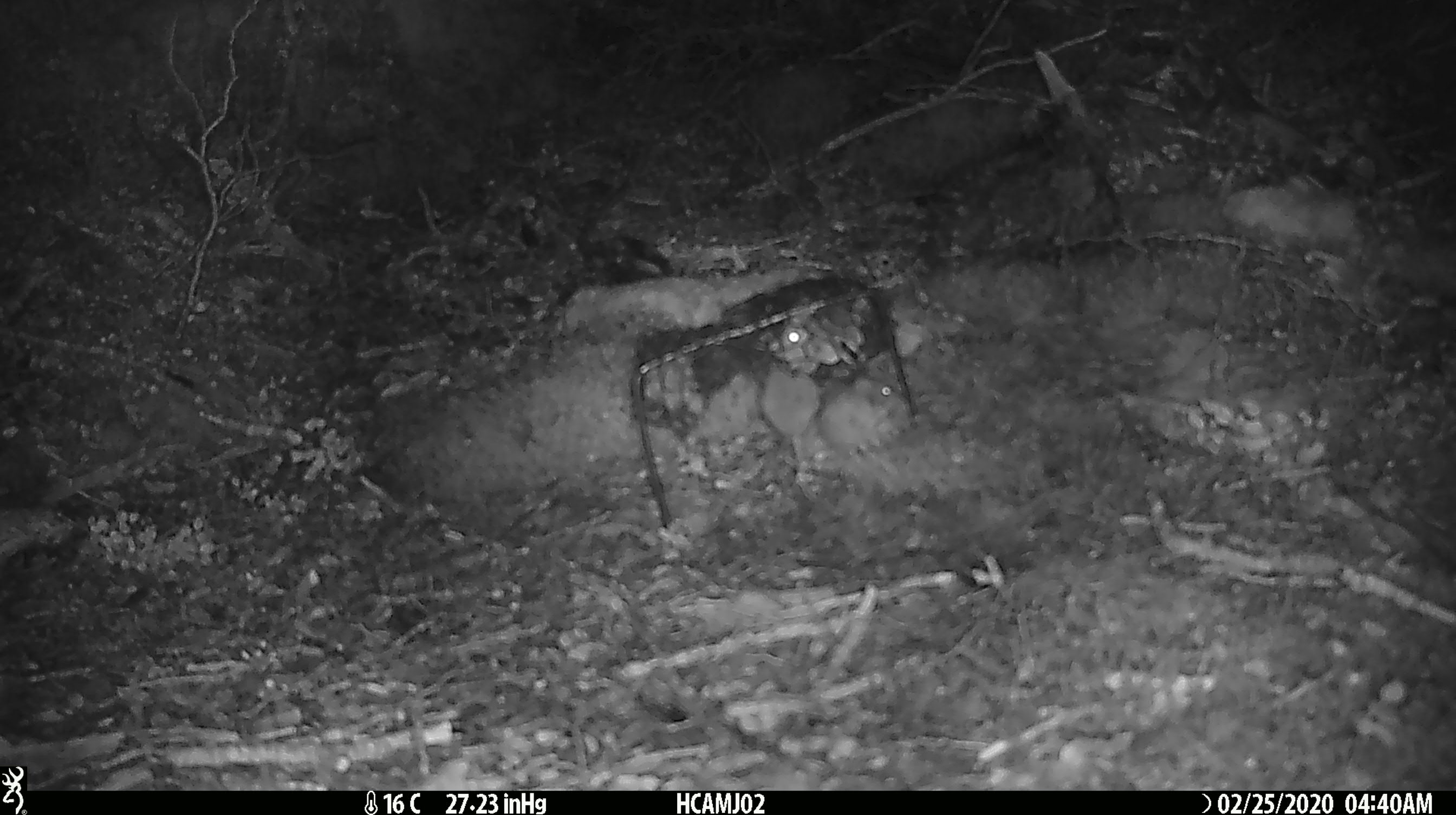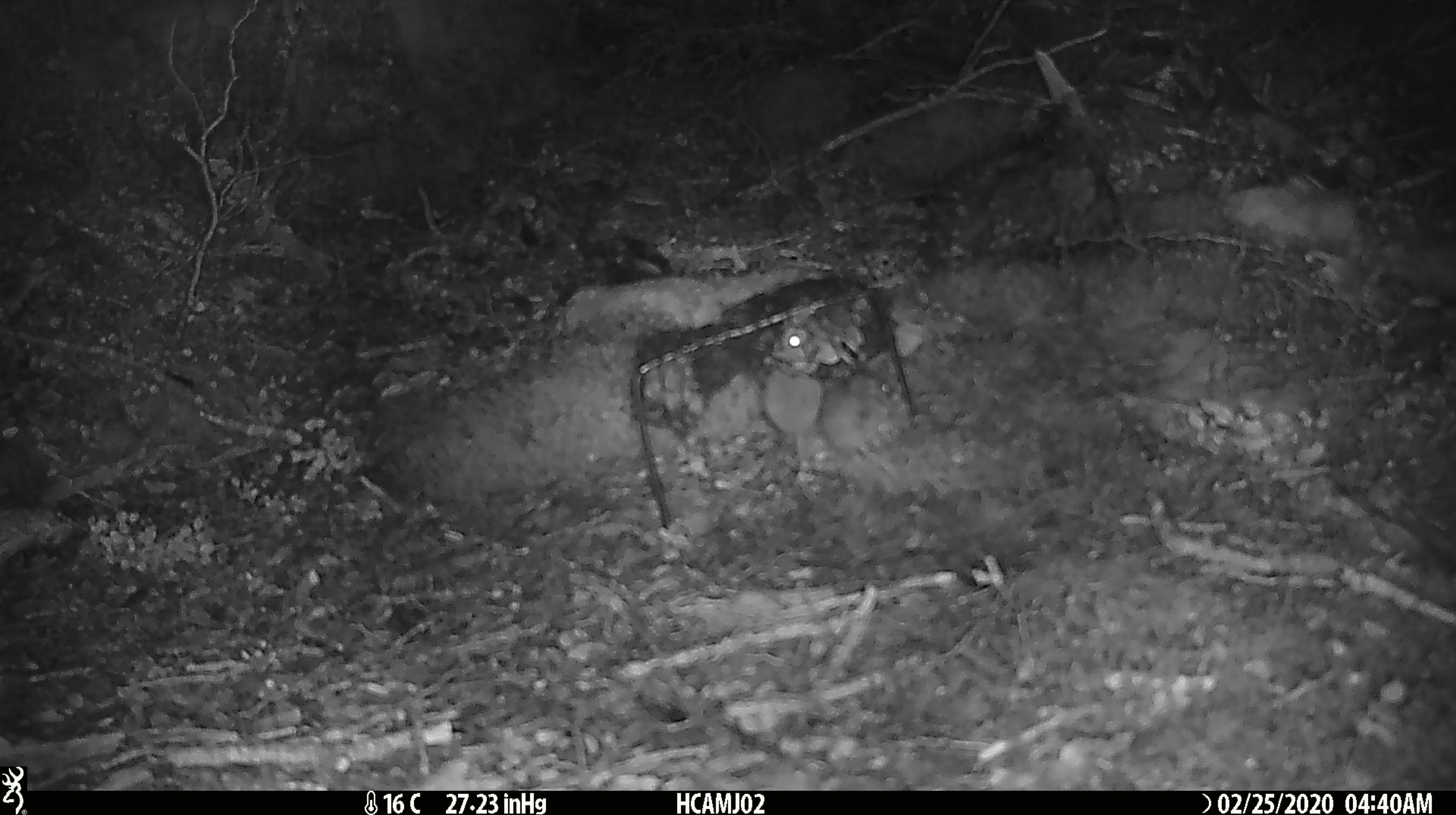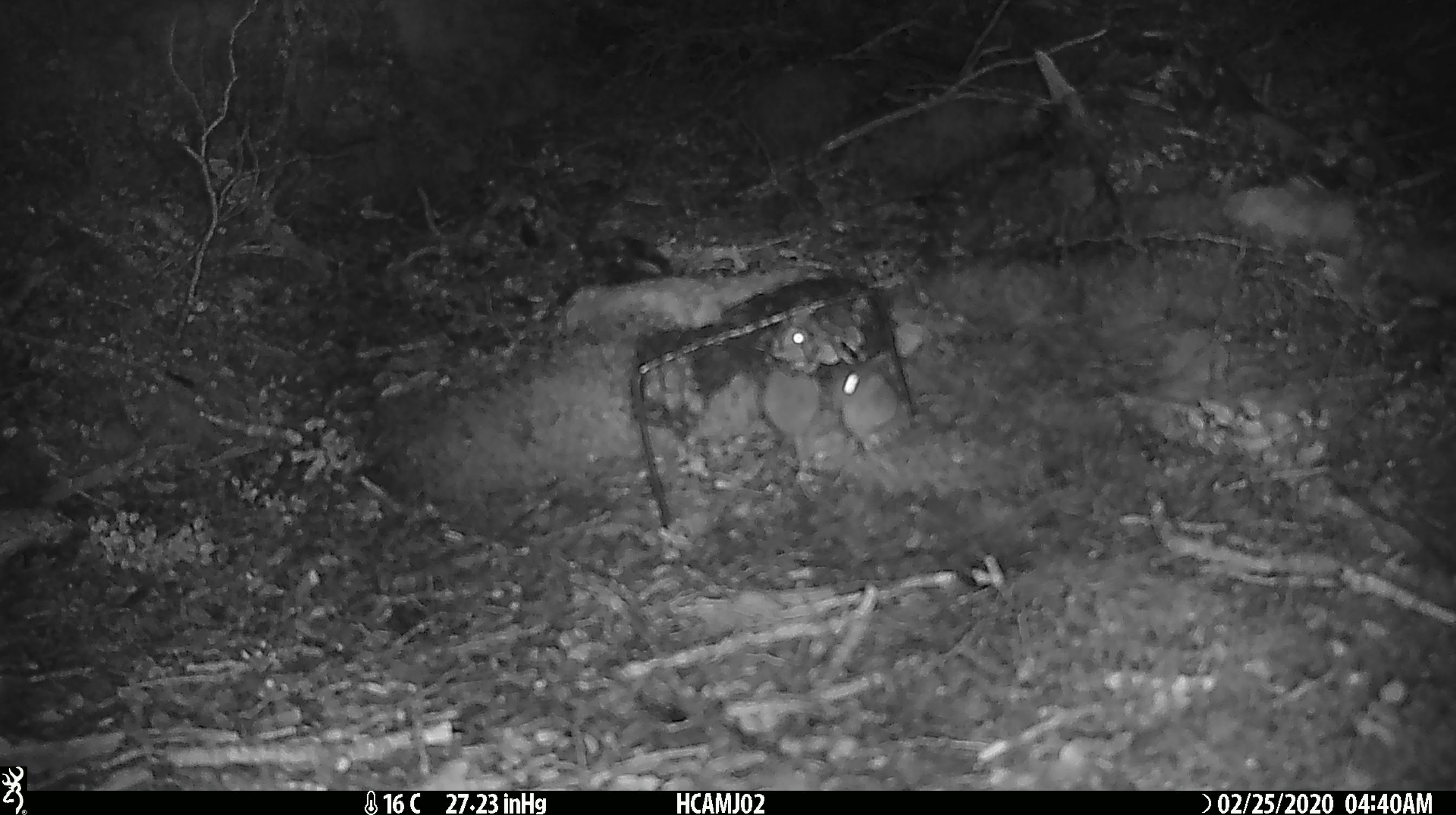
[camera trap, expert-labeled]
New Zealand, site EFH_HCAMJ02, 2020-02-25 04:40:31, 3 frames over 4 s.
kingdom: Animalia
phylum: Chordata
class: Mammalia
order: Rodentia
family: Muridae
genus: Mus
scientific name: Mus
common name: mouse